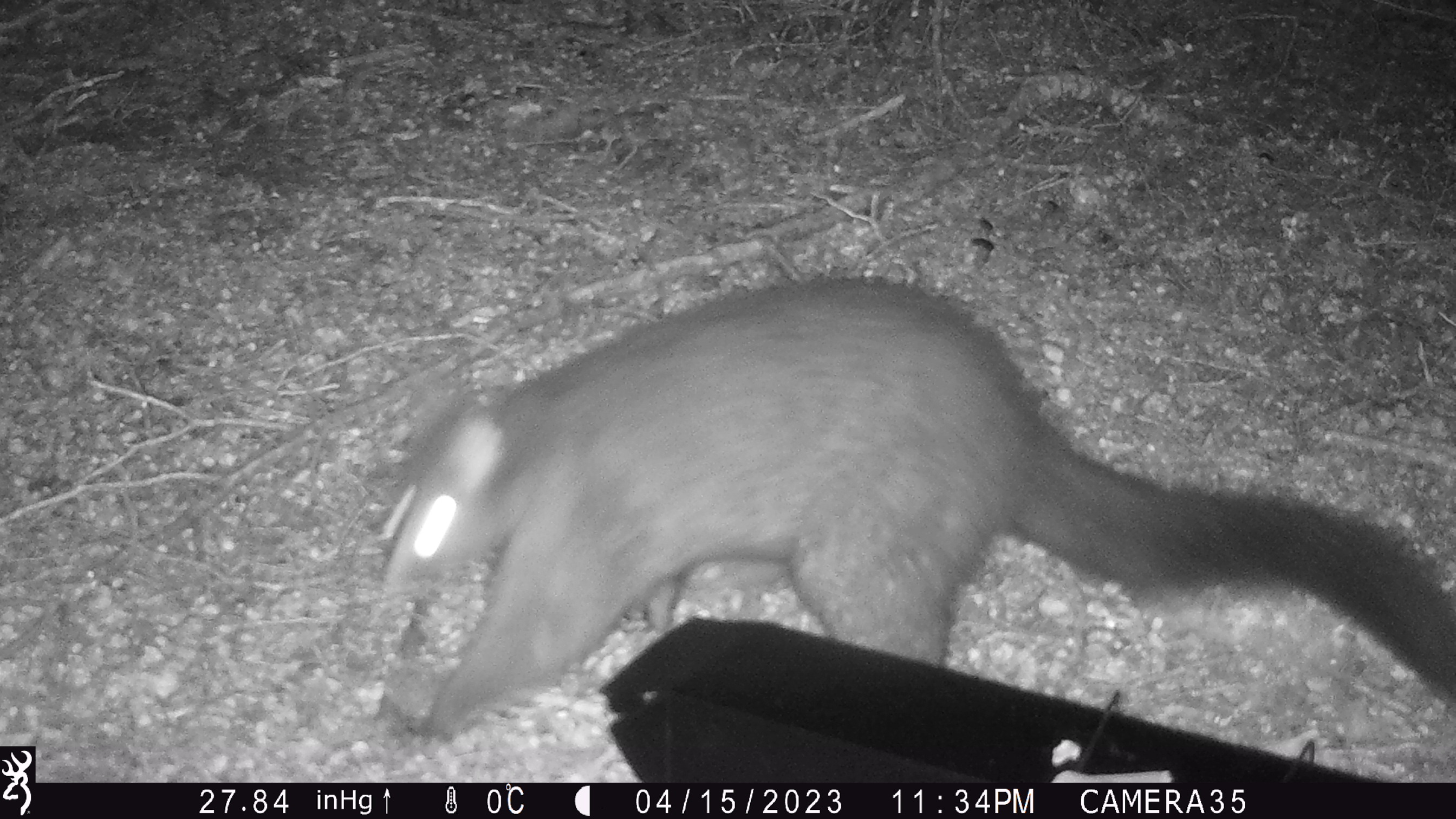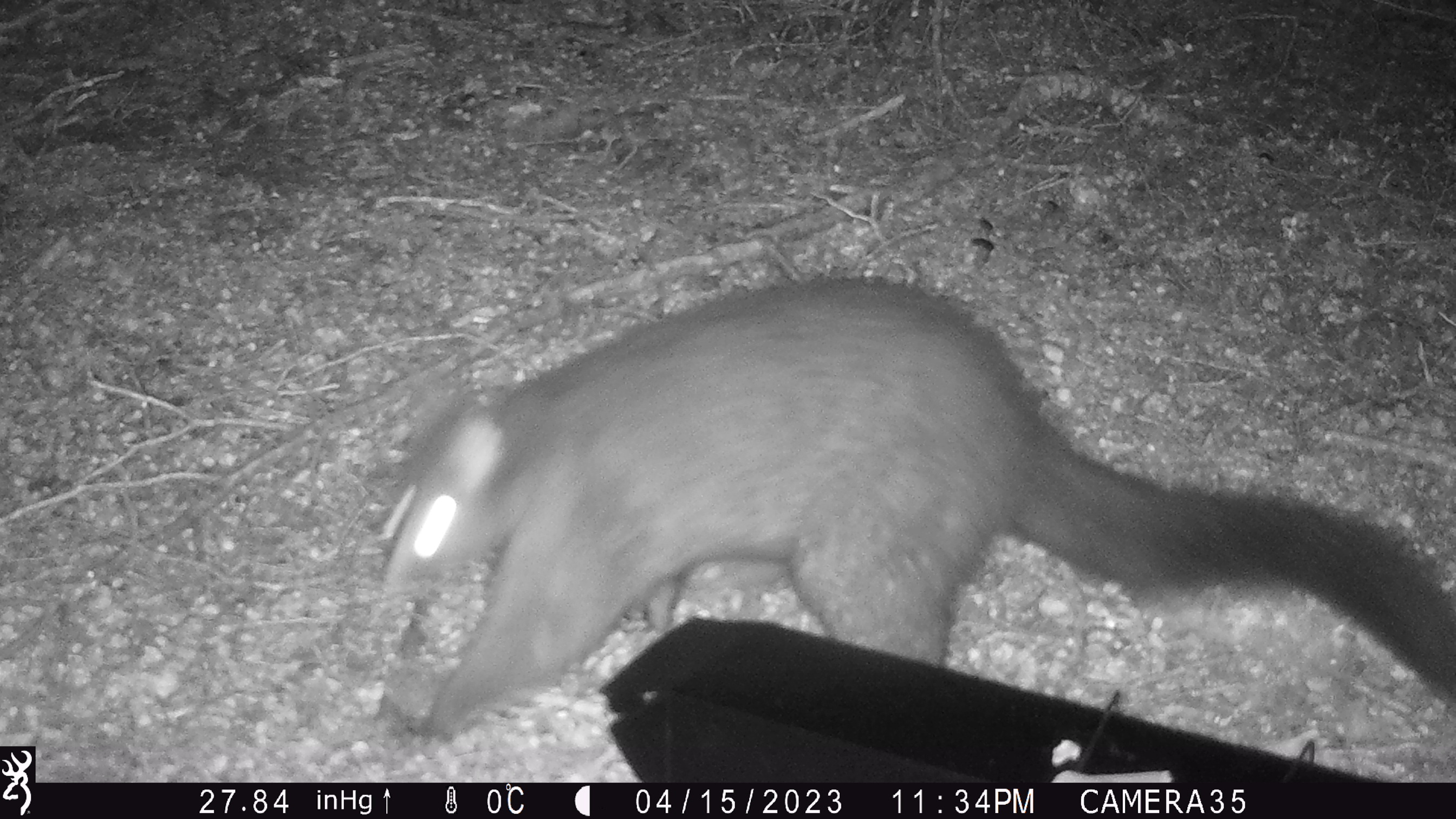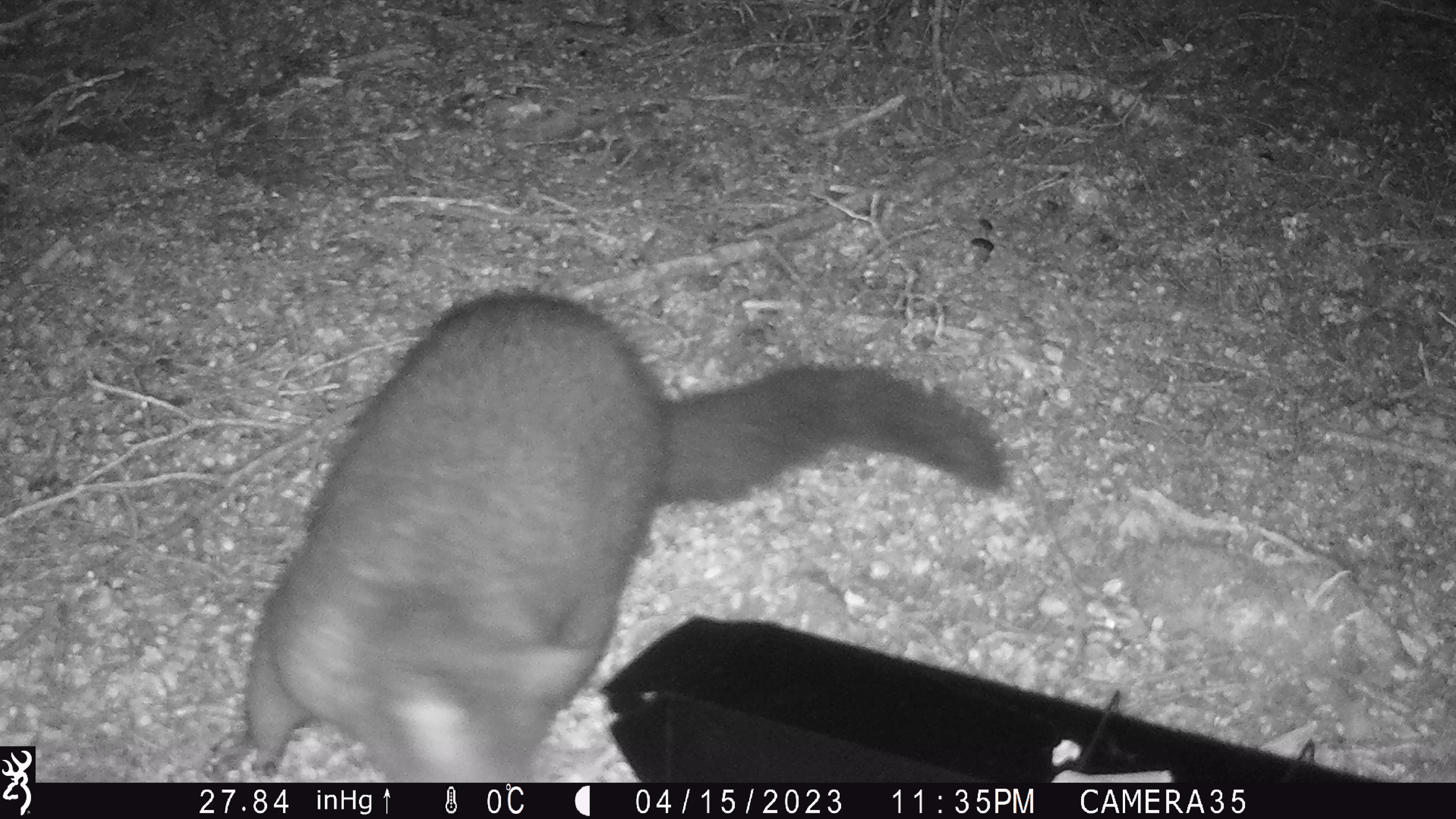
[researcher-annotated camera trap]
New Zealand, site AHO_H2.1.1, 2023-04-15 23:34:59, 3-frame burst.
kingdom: Animalia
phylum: Chordata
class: Mammalia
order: Diprotodontia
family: Phalangeridae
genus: Trichosurus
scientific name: Trichosurus vulpecula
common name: common brushtail possum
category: possum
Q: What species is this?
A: Possum (common brushtail possum) (Trichosurus vulpecula).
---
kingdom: Animalia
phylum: Chordata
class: Mammalia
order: Carnivora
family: Mustelidae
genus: Mustela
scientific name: Mustela erminea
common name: stoat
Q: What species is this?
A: Stoat (Mustela erminea).